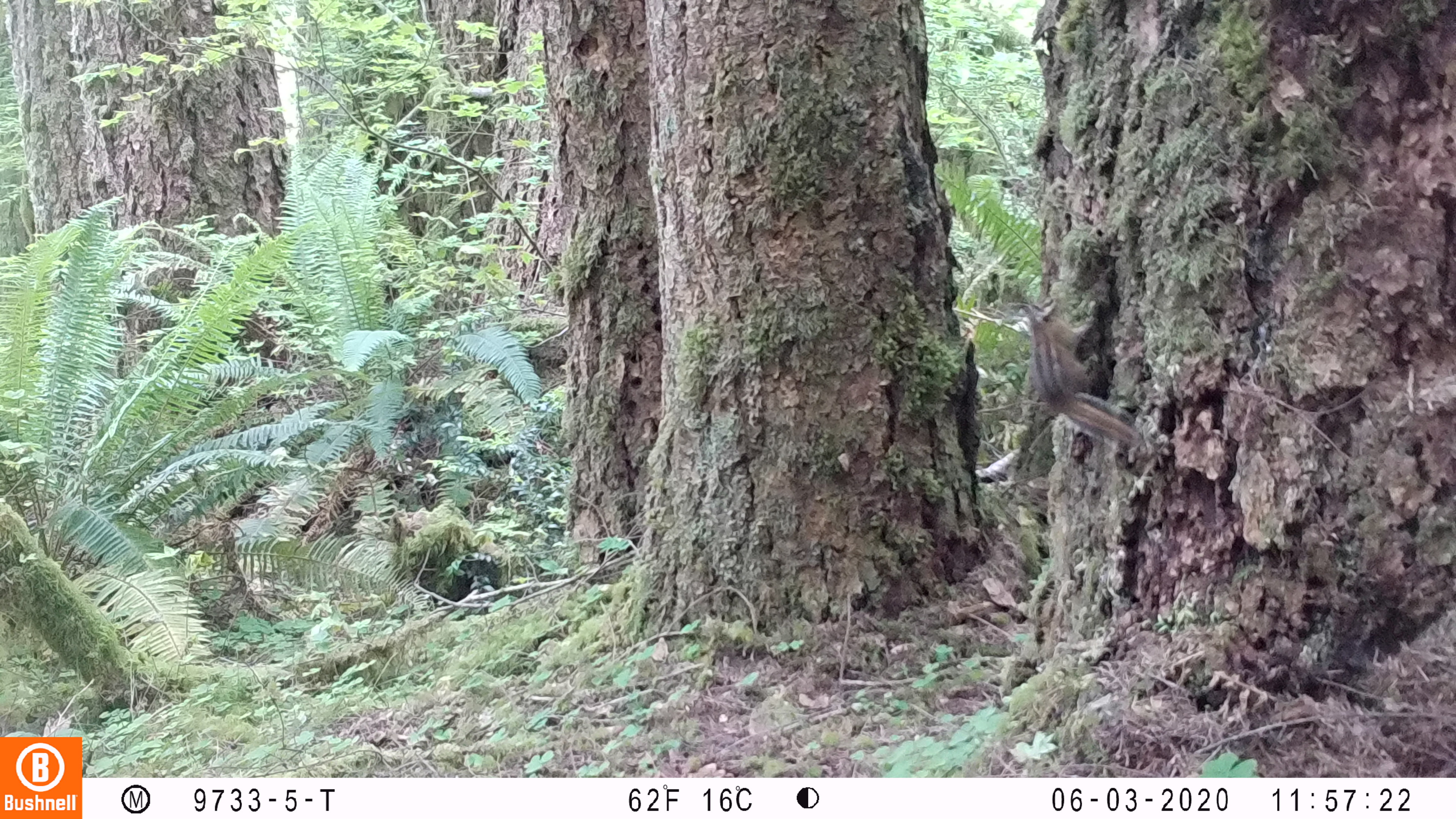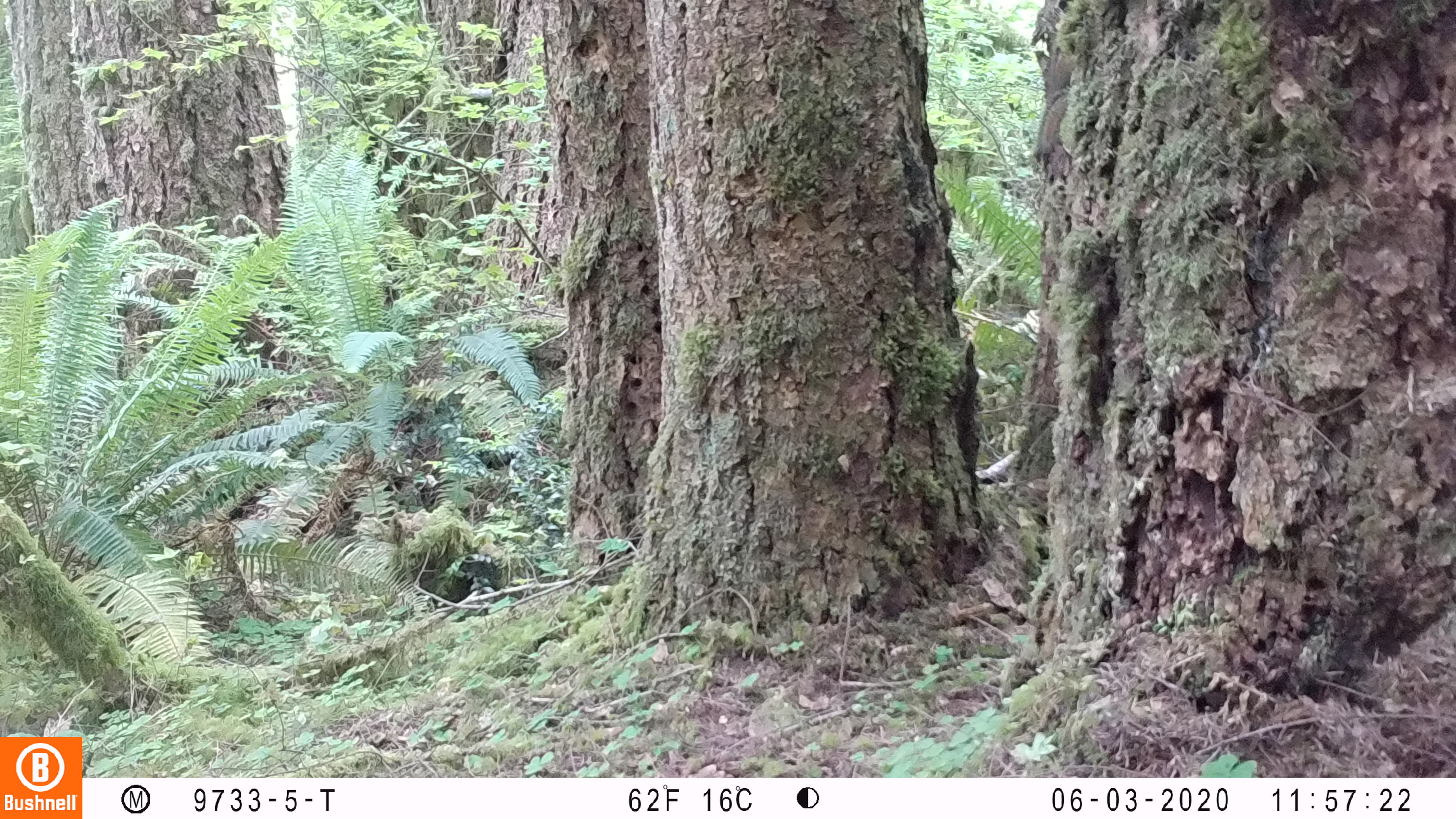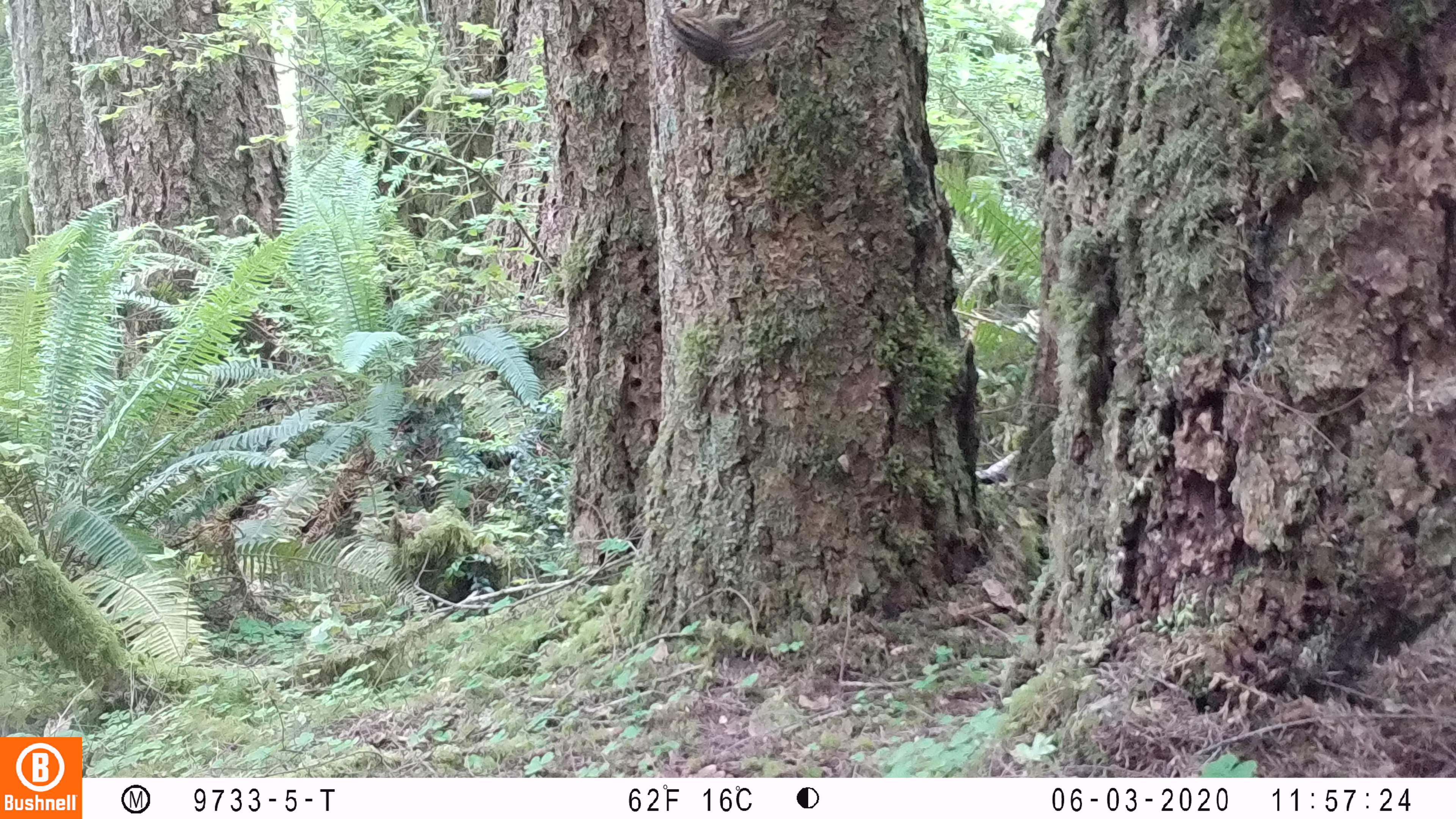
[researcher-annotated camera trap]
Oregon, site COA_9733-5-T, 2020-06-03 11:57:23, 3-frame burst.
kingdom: Animalia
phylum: Chordata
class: Mammalia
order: Rodentia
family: Sciuridae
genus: Neotamias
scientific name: Neotamias townsendii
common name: townsend's chipmunk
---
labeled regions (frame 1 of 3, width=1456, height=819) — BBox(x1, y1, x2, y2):
townsend's chipmunk: BBox(1015, 291, 1149, 455)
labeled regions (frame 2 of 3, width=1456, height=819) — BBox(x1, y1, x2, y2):
townsend's chipmunk: BBox(1028, 36, 1077, 166)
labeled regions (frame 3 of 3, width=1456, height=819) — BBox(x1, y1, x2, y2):
townsend's chipmunk: BBox(654, 0, 791, 78)